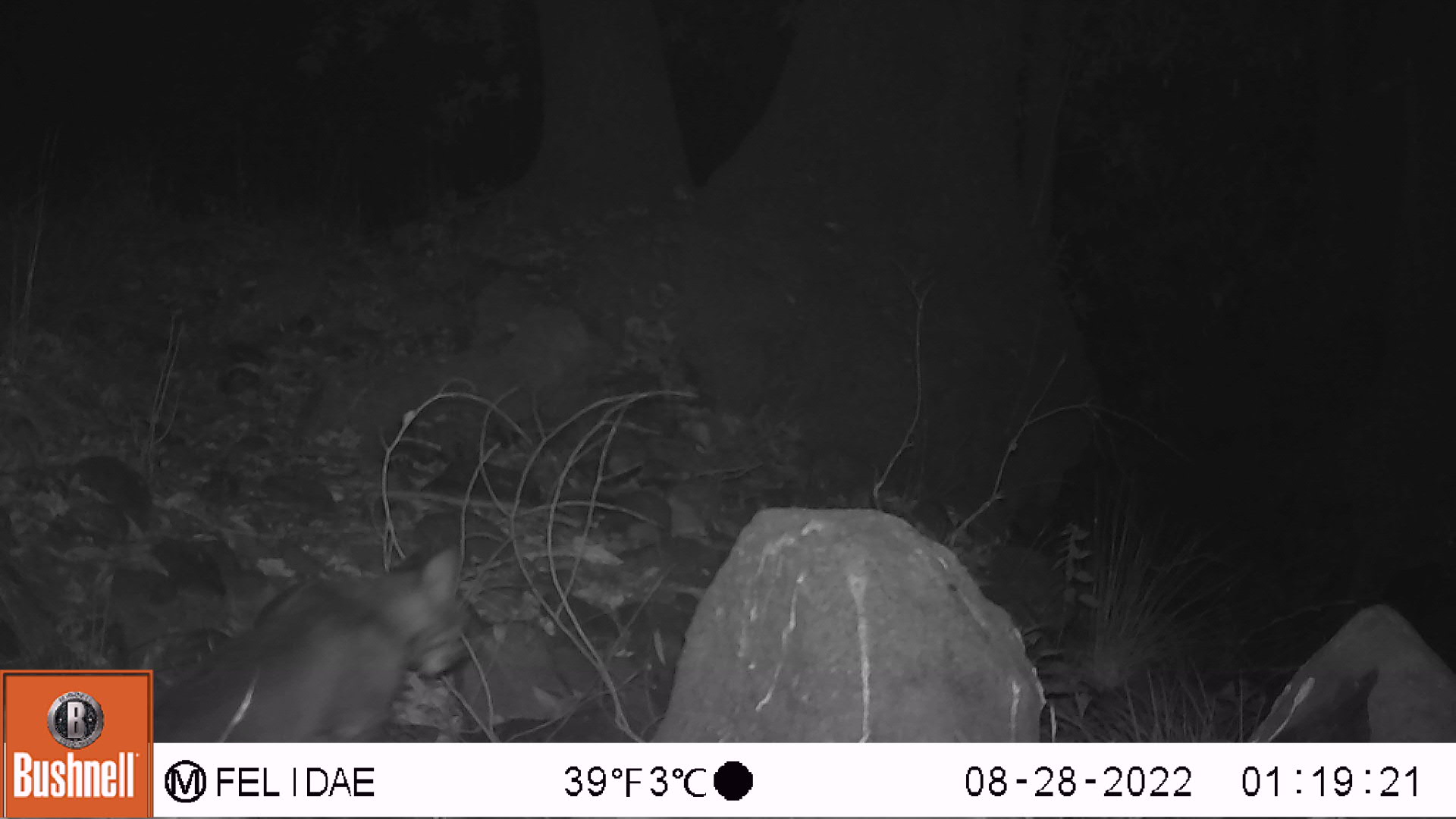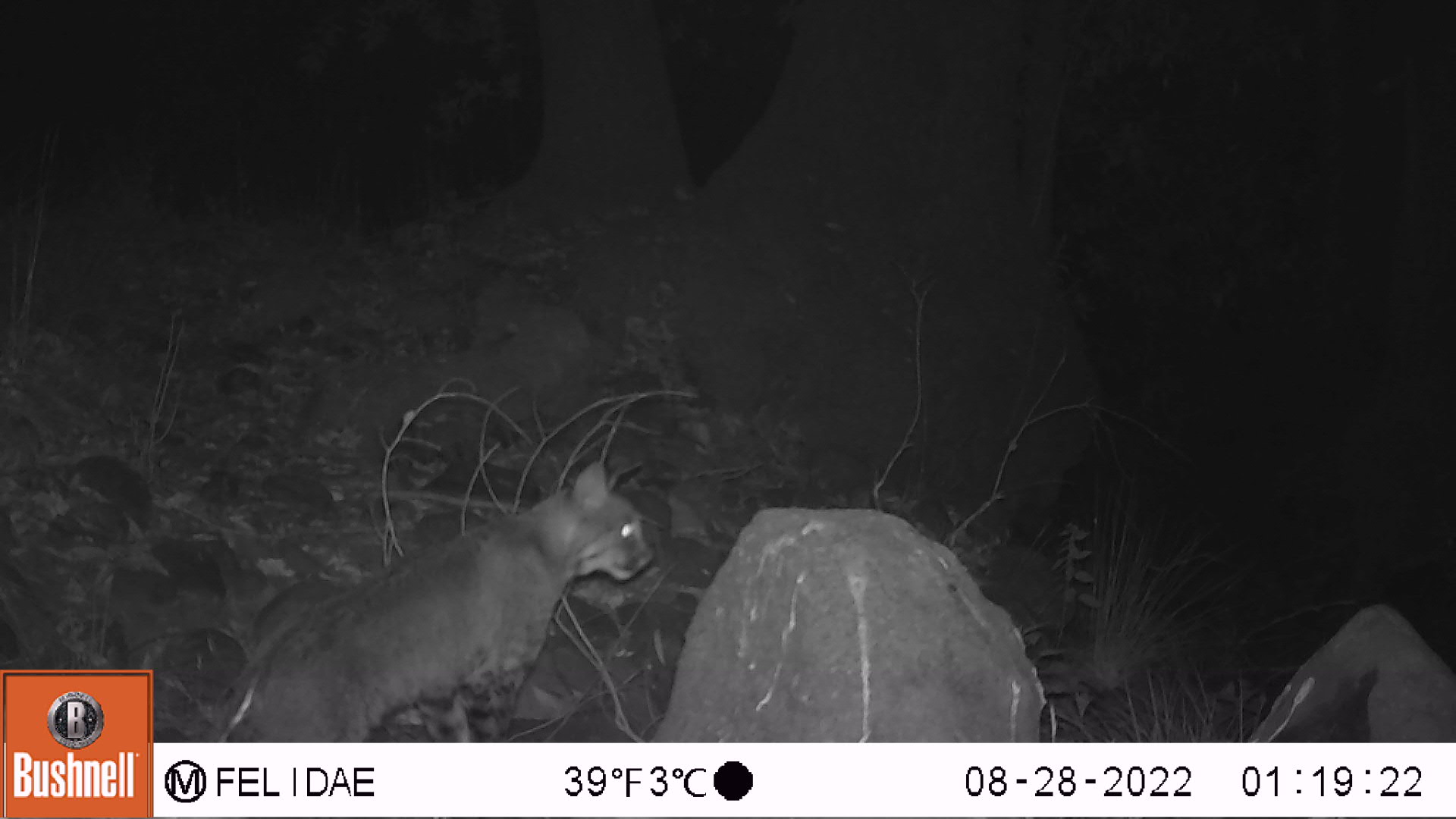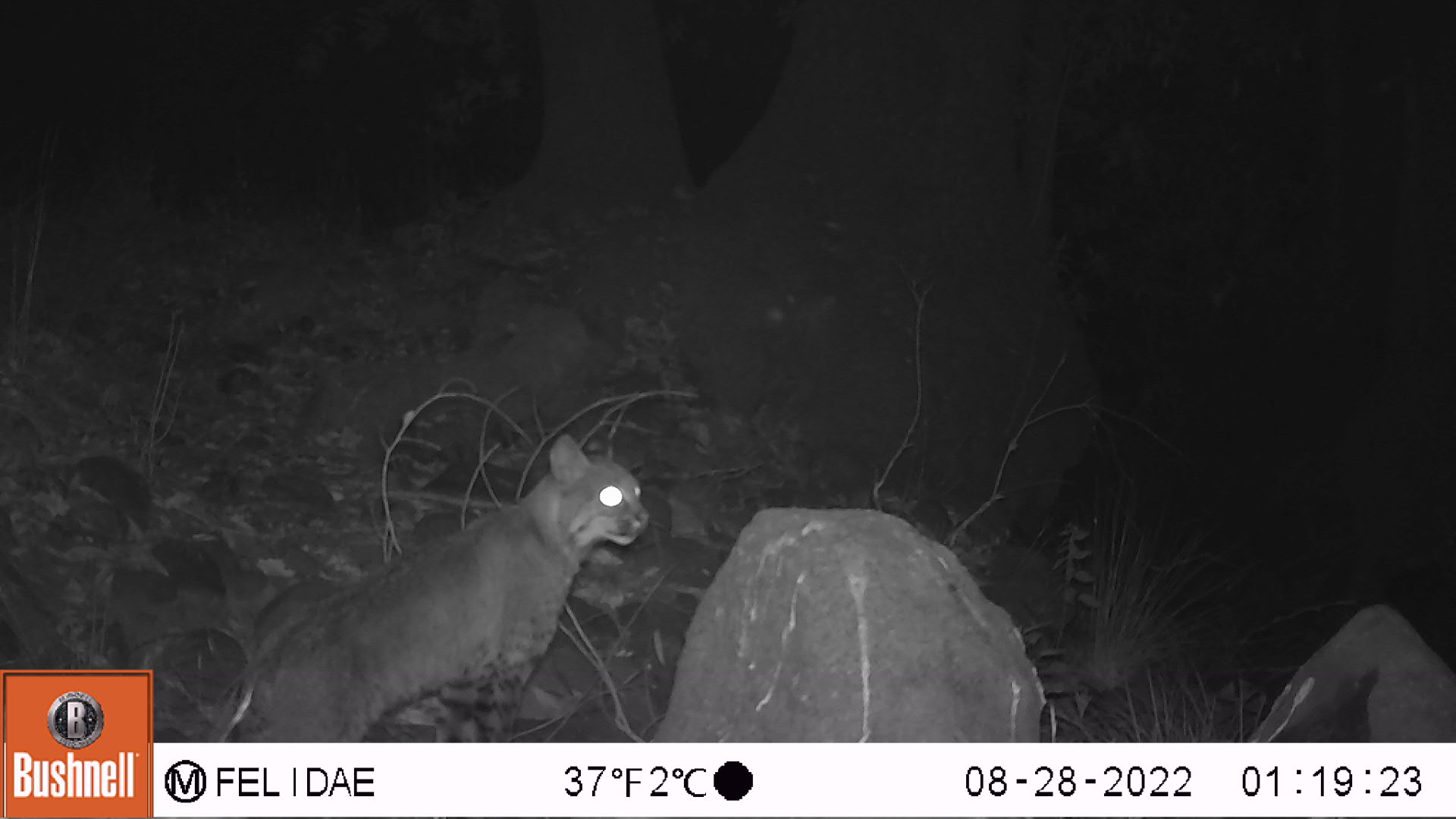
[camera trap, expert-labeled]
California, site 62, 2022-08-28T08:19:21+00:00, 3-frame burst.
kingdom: Animalia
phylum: Chordata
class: Mammalia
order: Carnivora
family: Felidae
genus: Lynx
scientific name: Lynx rufus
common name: bobcat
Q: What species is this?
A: Bobcat (Lynx rufus).